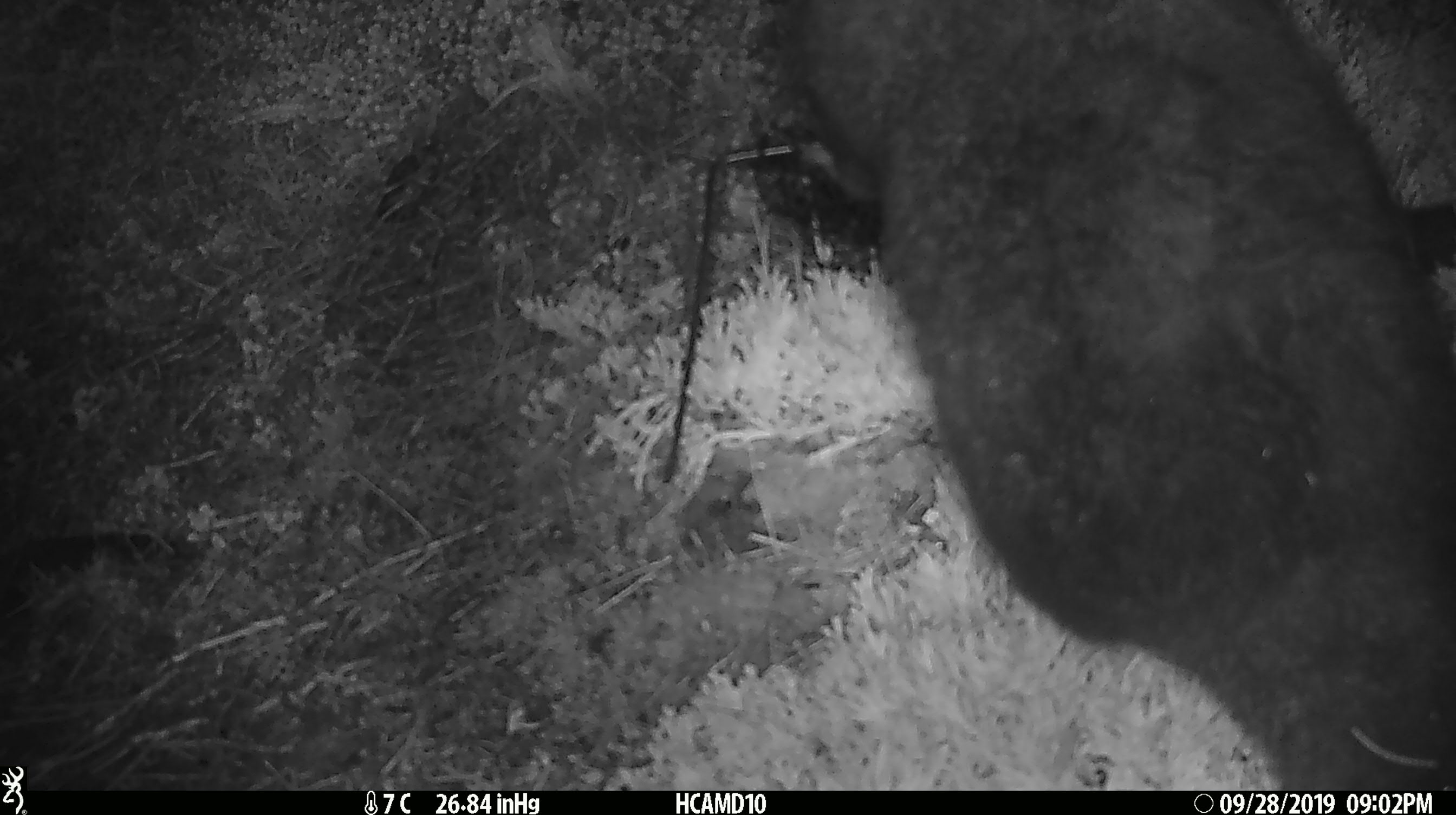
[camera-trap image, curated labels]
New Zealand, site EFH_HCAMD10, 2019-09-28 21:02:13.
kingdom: Animalia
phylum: Chordata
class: Mammalia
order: Diprotodontia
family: Phalangeridae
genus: Trichosurus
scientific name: Trichosurus vulpecula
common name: common brushtail possum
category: possum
Possum (common brushtail possum) (Trichosurus vulpecula).